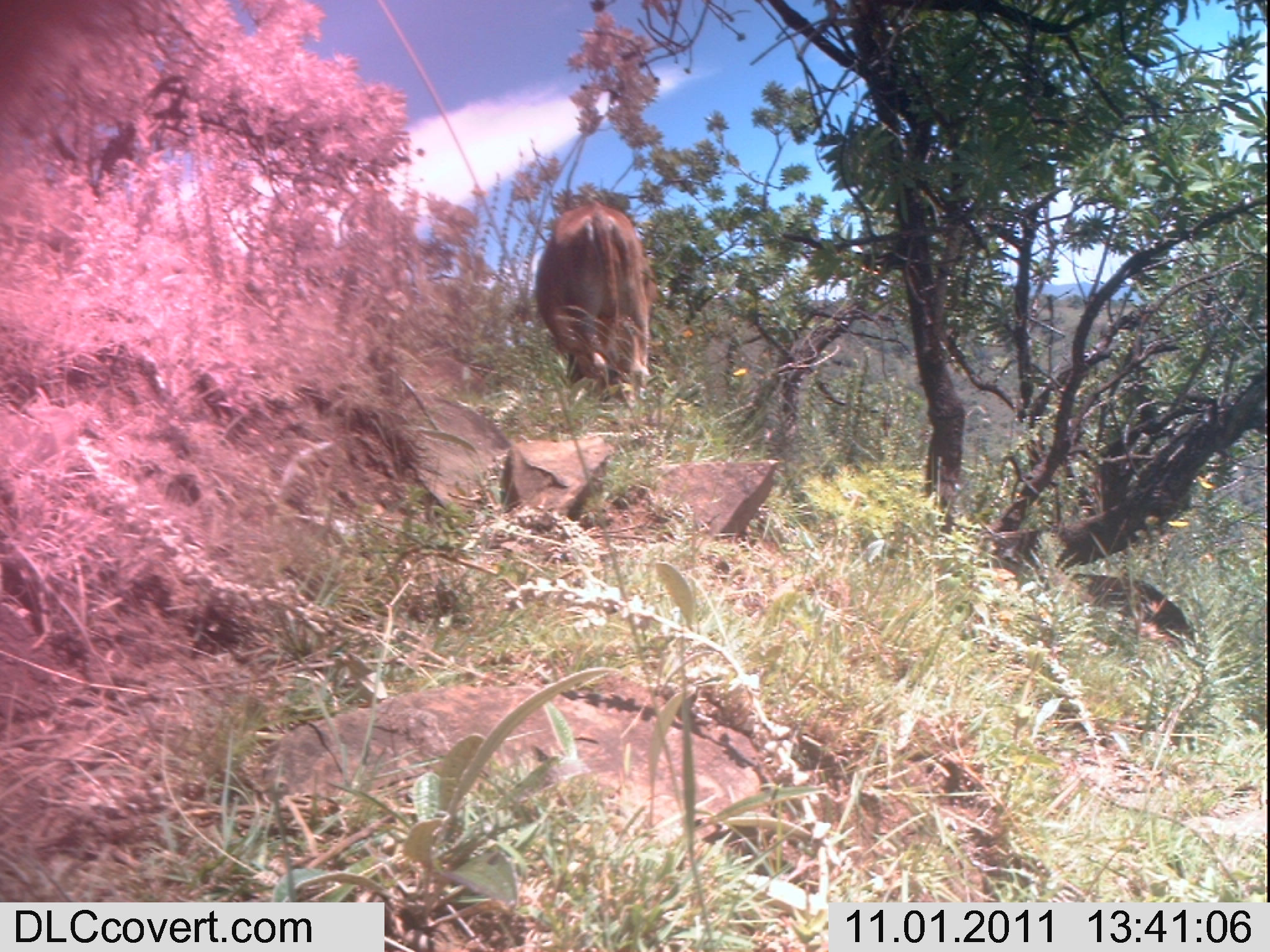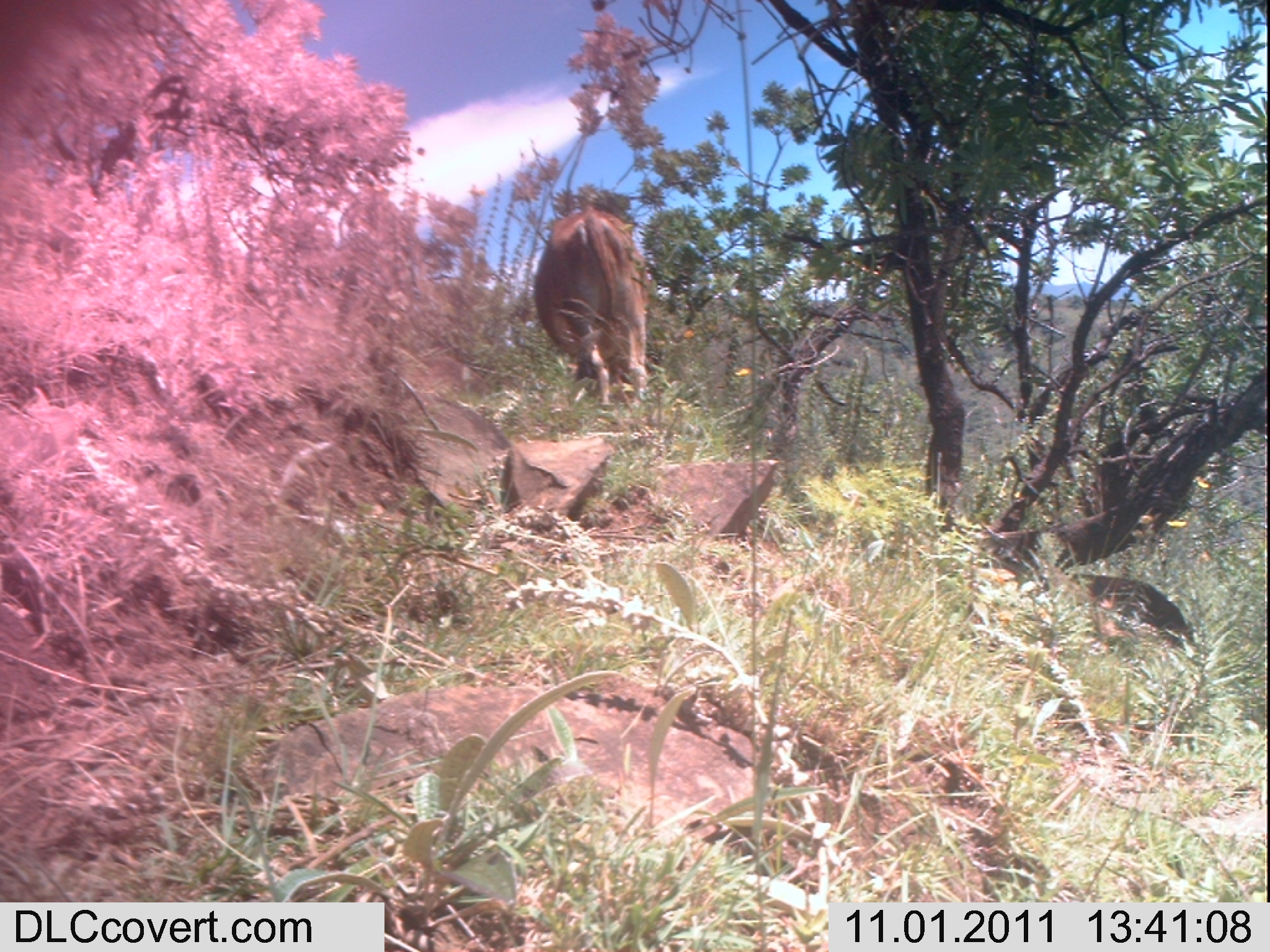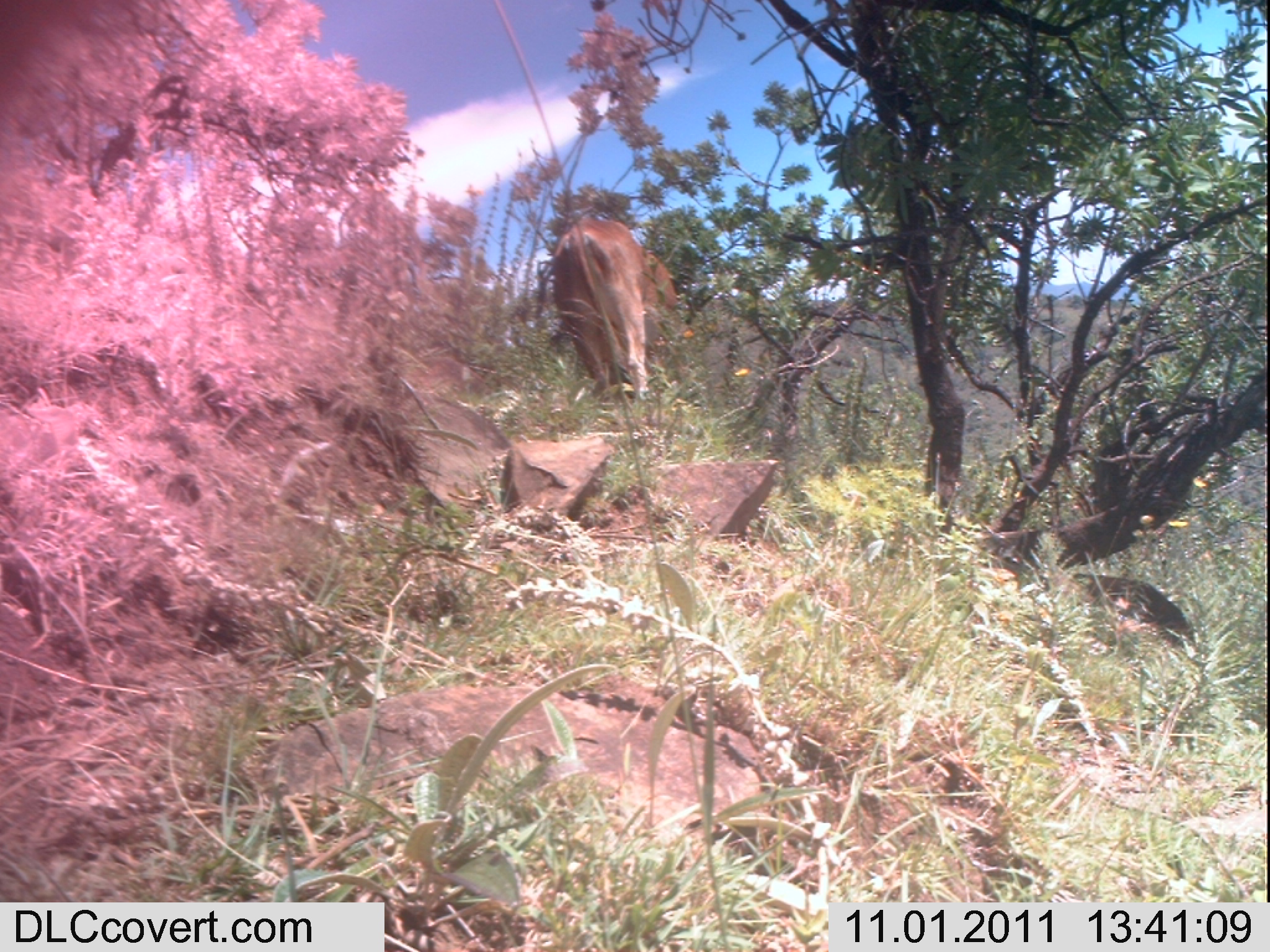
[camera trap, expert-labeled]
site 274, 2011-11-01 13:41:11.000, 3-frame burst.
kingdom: Animalia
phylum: Chordata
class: Mammalia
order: Artiodactyla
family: Bovidae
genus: Bos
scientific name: Bos taurus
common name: domestic cattle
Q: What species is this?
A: Bos taurus (domestic cattle).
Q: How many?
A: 1.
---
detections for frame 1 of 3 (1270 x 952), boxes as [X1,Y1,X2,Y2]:
bos taurus: [534,200,658,411]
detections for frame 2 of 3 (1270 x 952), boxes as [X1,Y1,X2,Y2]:
bos taurus: [533,204,649,410]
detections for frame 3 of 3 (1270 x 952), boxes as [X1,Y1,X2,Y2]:
bos taurus: [552,217,679,402]